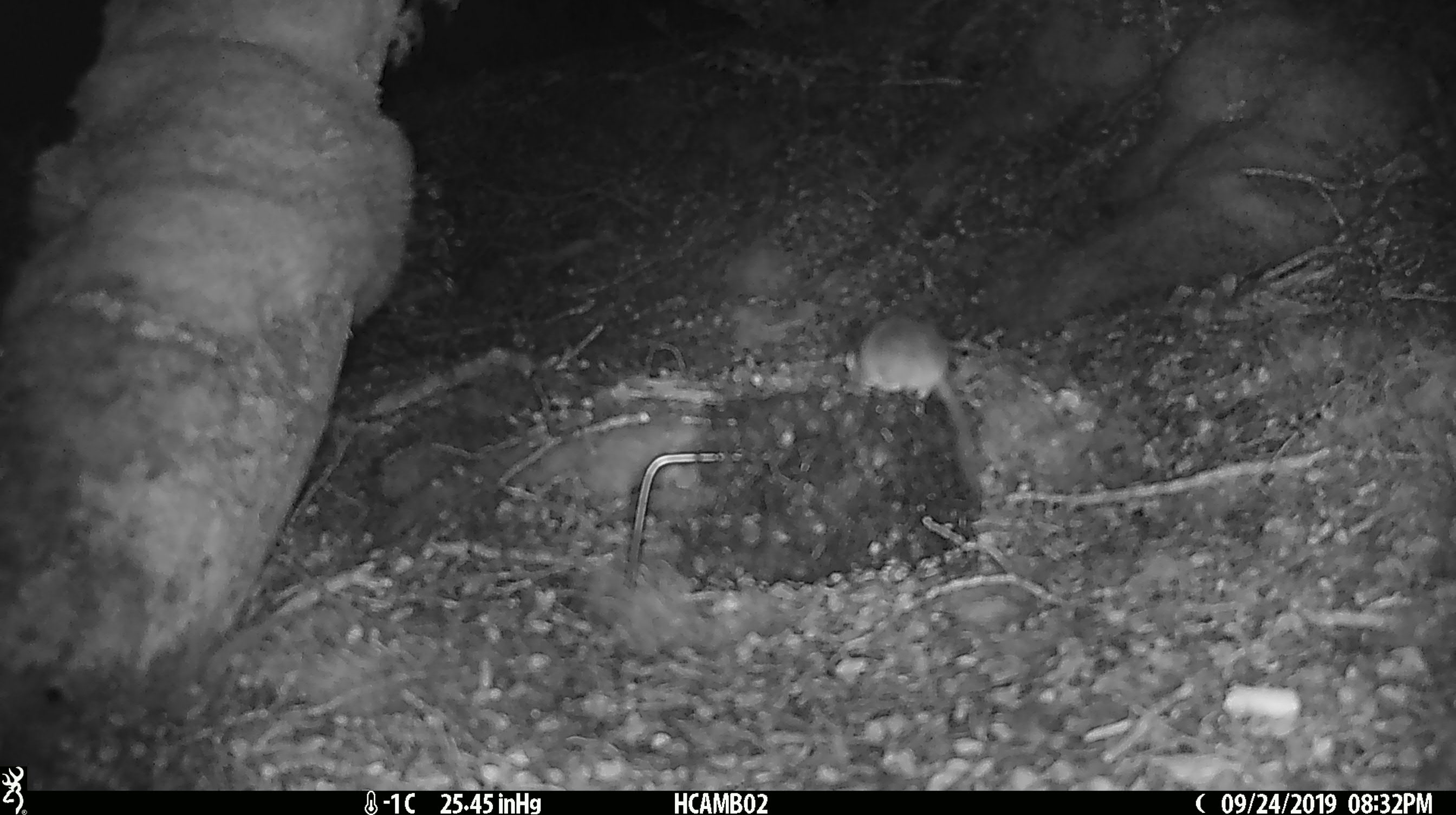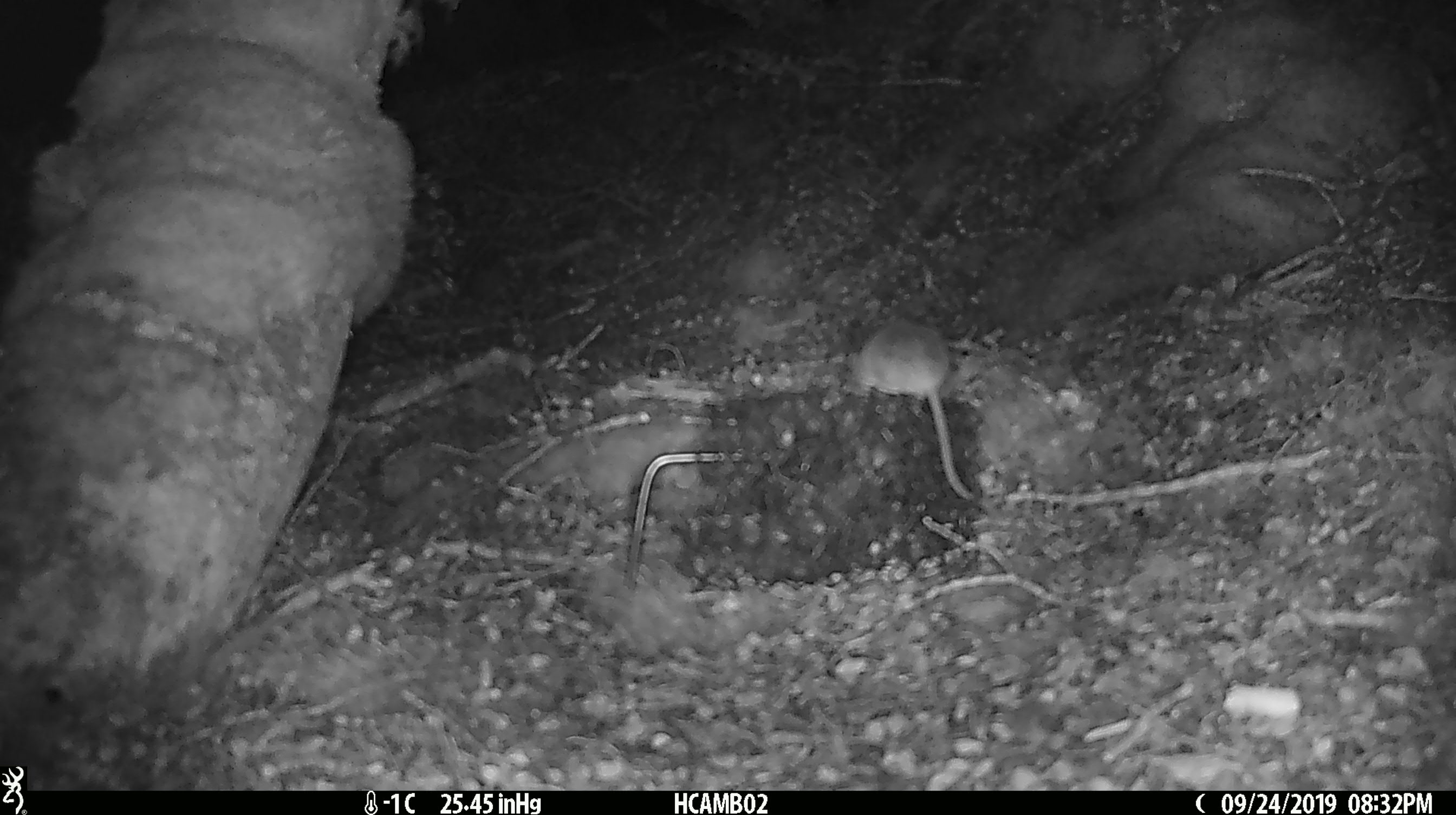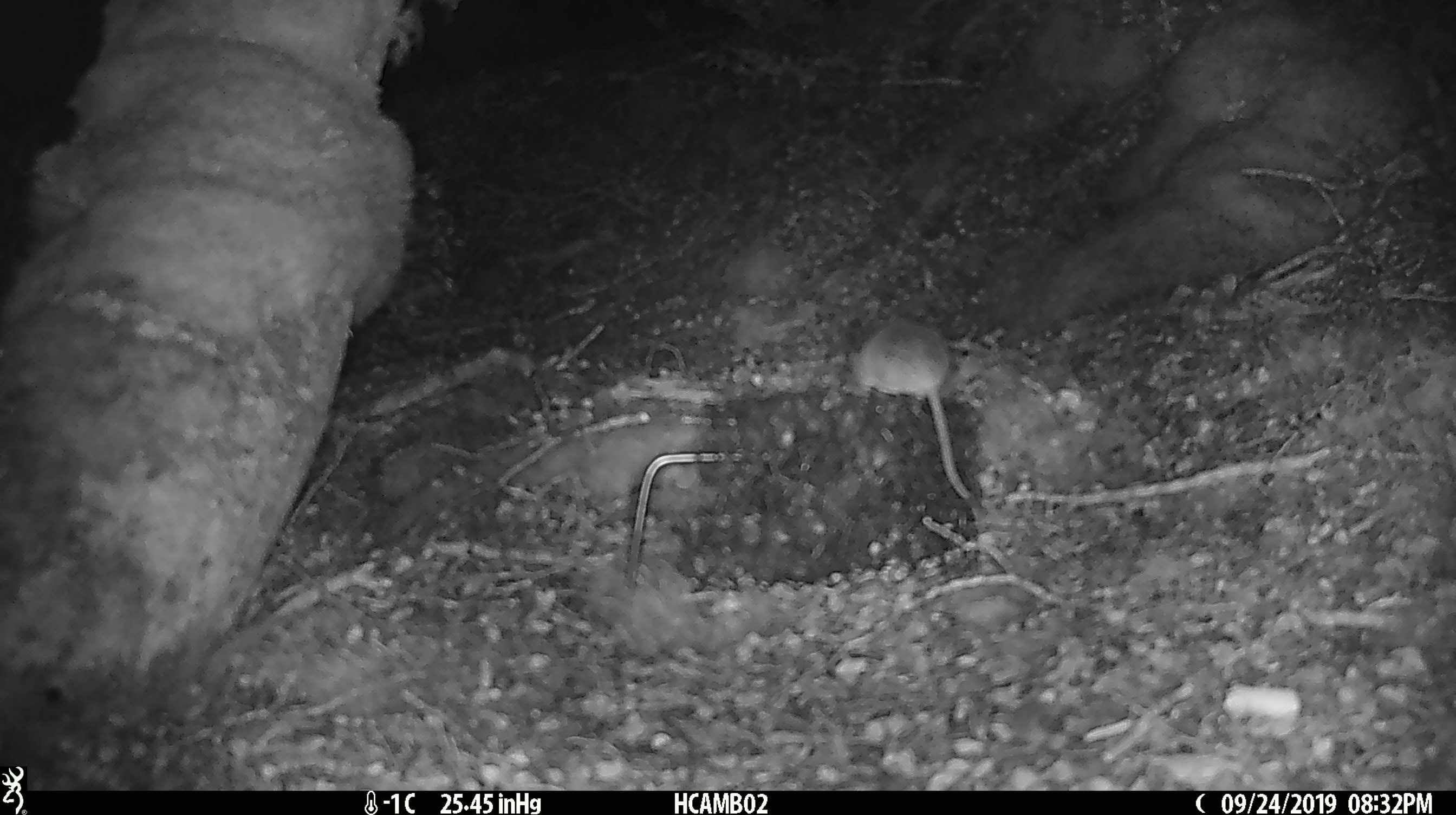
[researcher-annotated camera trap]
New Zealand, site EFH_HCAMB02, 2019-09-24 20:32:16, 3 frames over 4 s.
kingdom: Animalia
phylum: Chordata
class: Mammalia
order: Rodentia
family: Muridae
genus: Mus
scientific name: Mus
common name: mouse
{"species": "mouse (Mus)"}